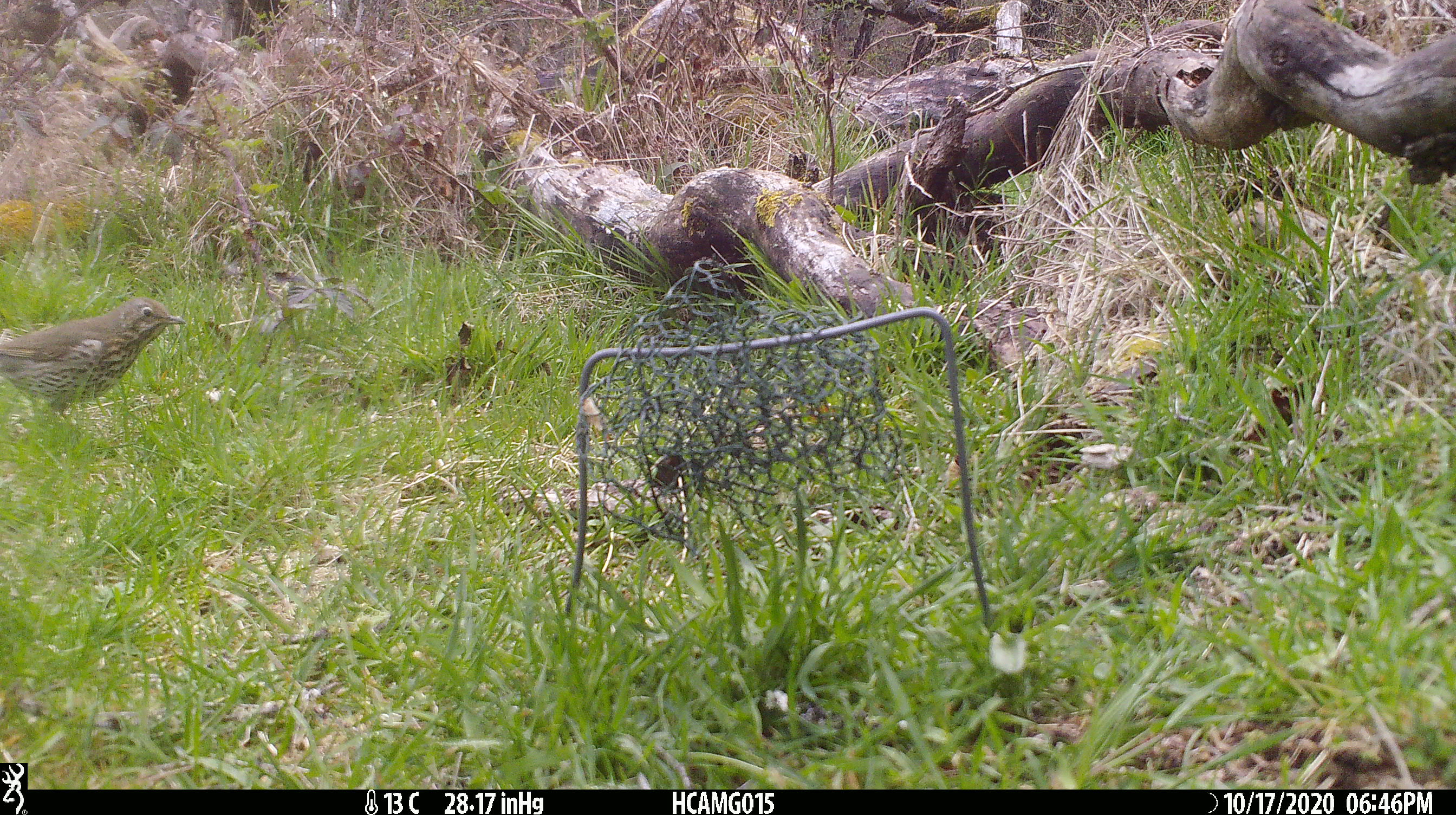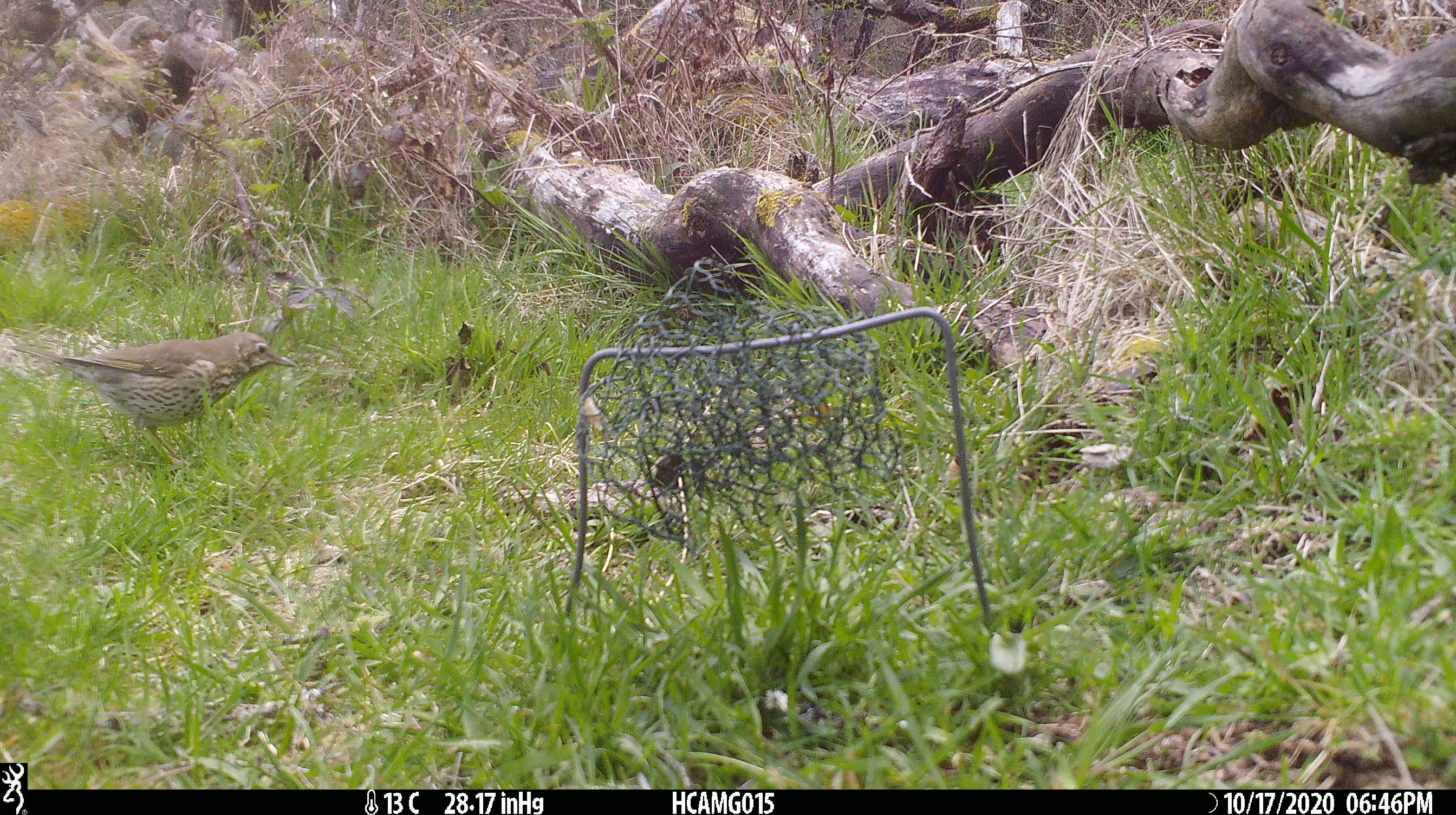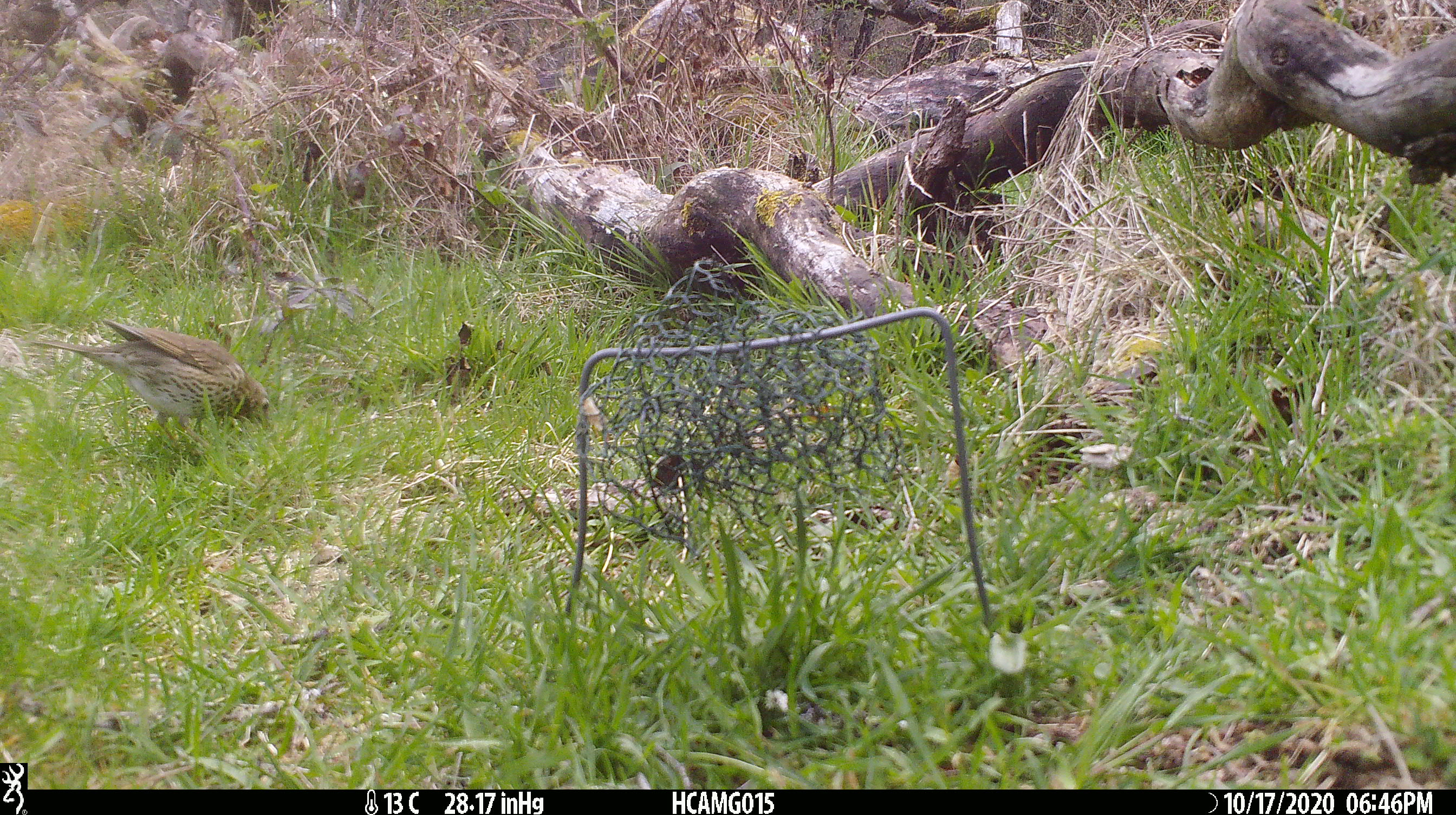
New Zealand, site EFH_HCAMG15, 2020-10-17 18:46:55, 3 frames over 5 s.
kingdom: Animalia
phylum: Chordata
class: Aves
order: Passeriformes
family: Turdidae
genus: Turdus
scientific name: Turdus philomelos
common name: song thrush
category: thrush